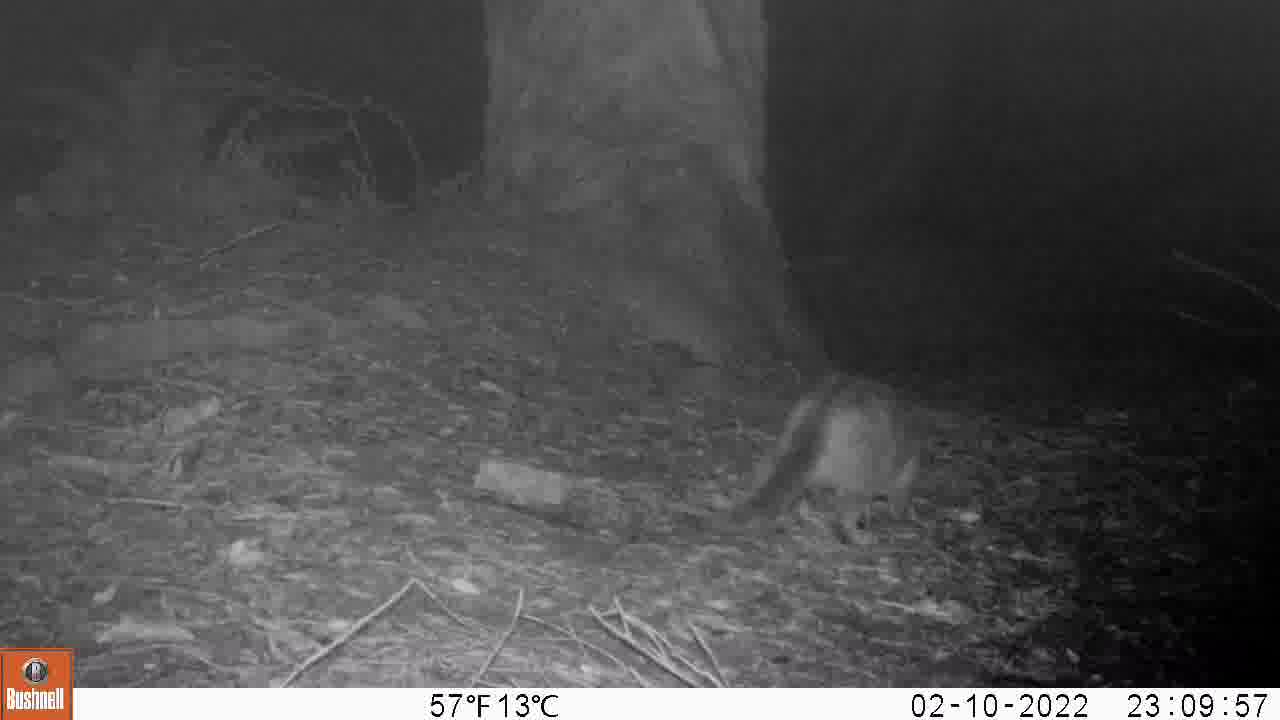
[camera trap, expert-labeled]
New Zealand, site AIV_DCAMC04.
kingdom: Animalia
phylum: Chordata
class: Mammalia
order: Carnivora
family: Felidae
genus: Felis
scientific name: Felis catus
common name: domestic cat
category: cat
Cat (domestic cat) (Felis catus).